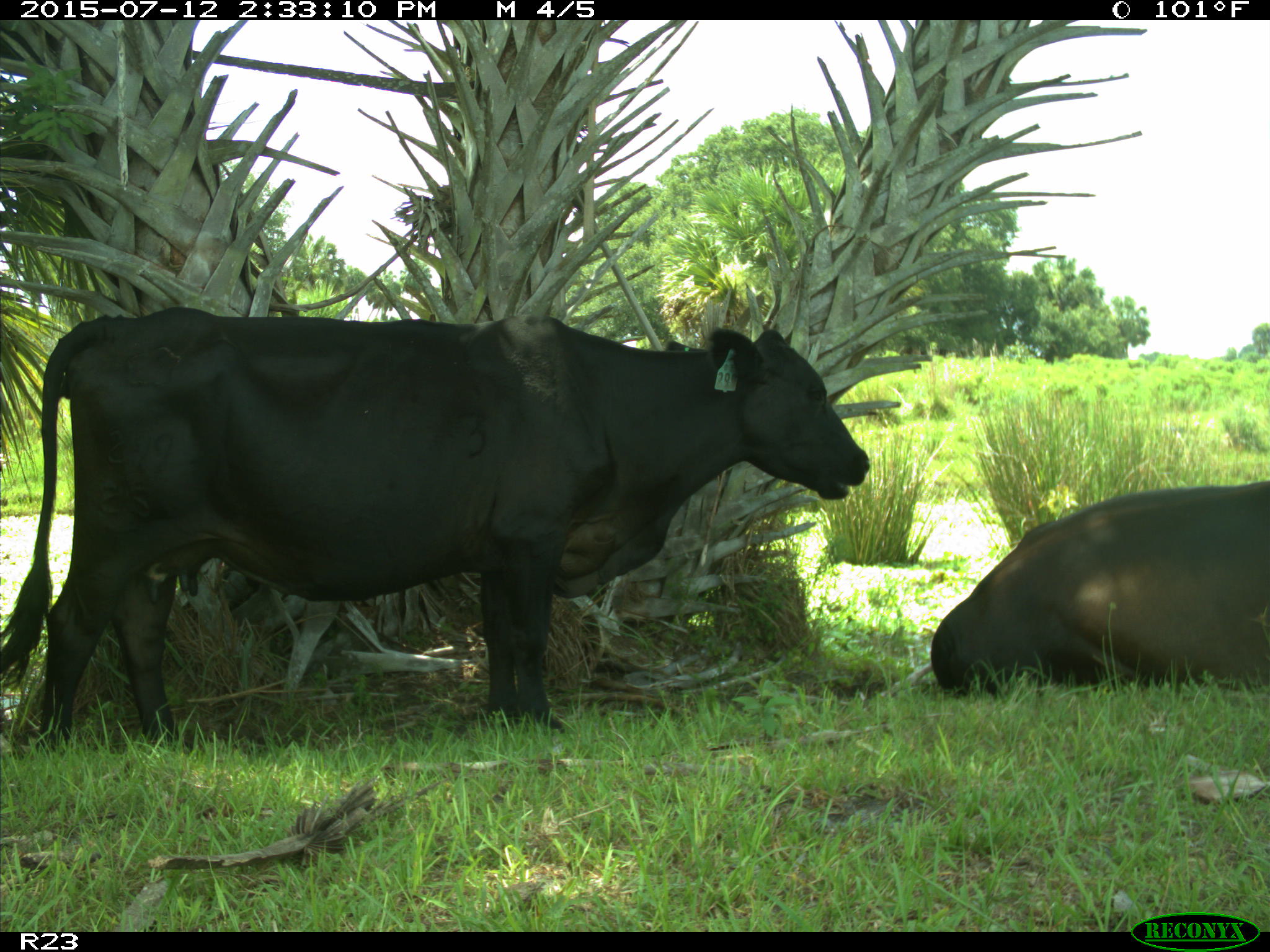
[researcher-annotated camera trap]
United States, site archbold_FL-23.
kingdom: Animalia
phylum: Chordata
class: Mammalia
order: Artiodactyla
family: Bovidae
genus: Bos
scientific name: Bos taurus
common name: domestic cow